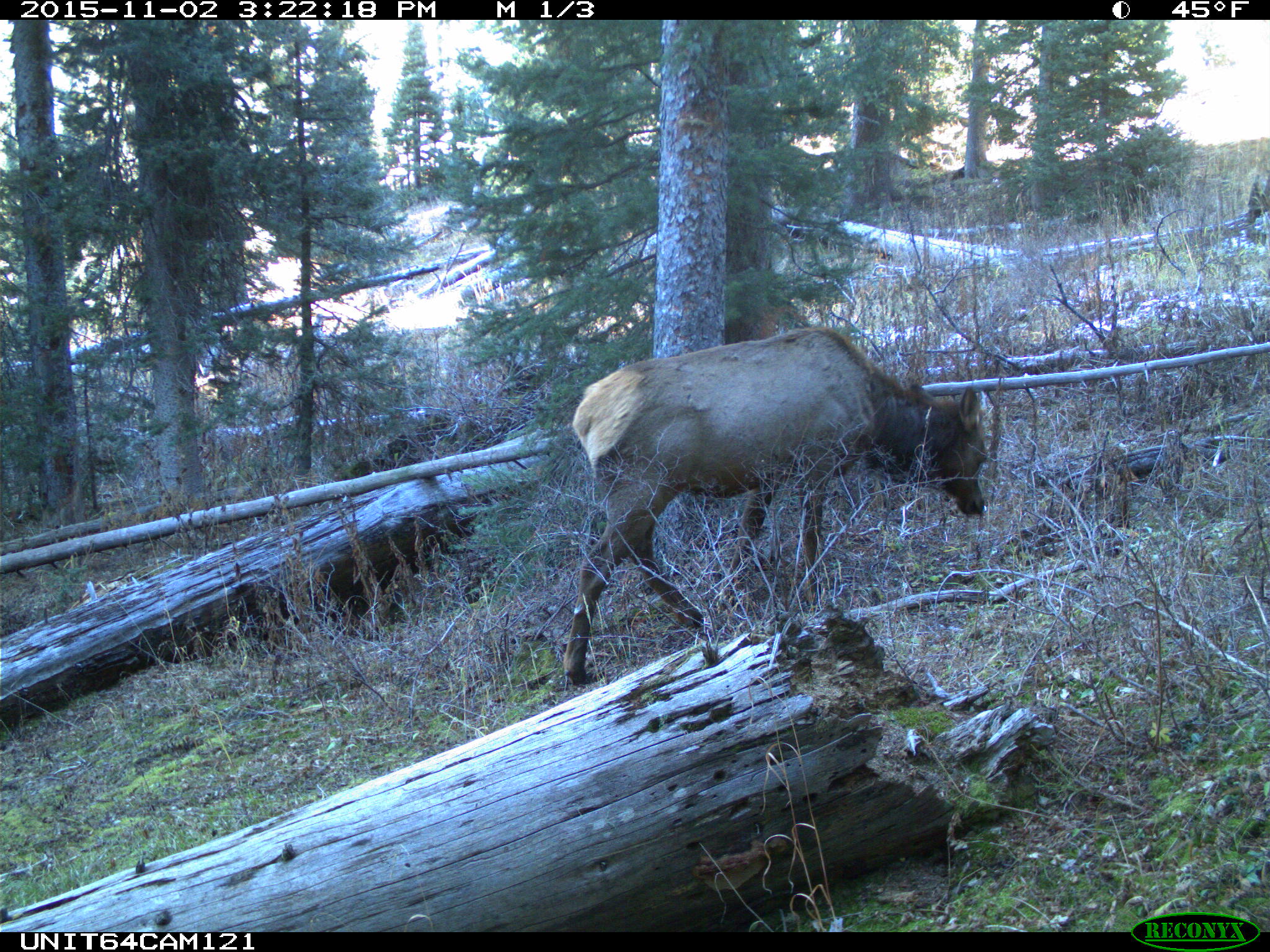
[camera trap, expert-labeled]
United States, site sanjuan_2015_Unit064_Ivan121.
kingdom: Animalia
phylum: Chordata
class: Mammalia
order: Artiodactyla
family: Cervidae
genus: Cervus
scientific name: Cervus elaphus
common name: red deer